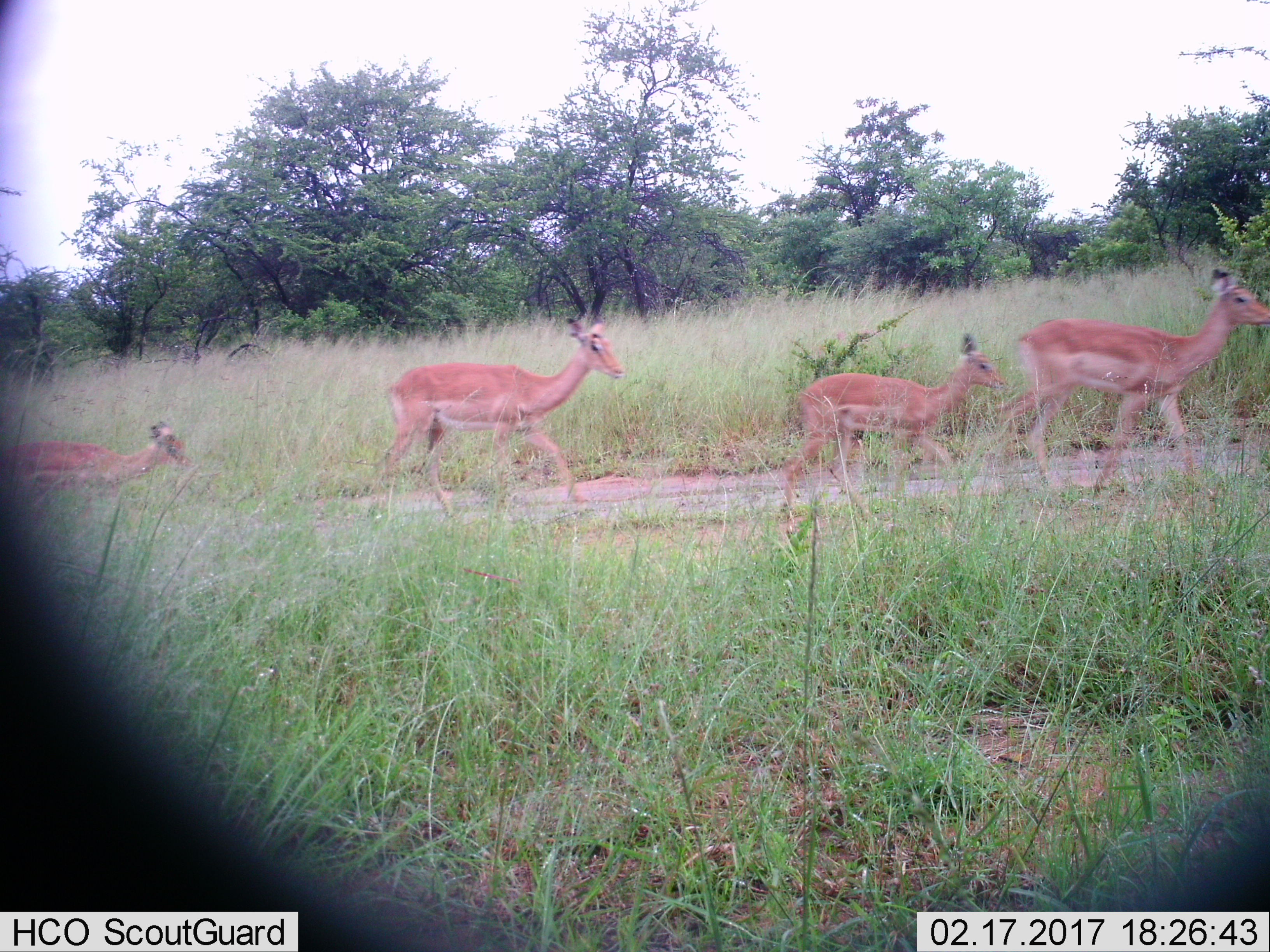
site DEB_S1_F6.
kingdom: Animalia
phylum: Chordata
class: Mammalia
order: Artiodactyla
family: Bovidae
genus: Aepyceros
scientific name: Aepyceros melampus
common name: impala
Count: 4.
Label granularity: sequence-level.